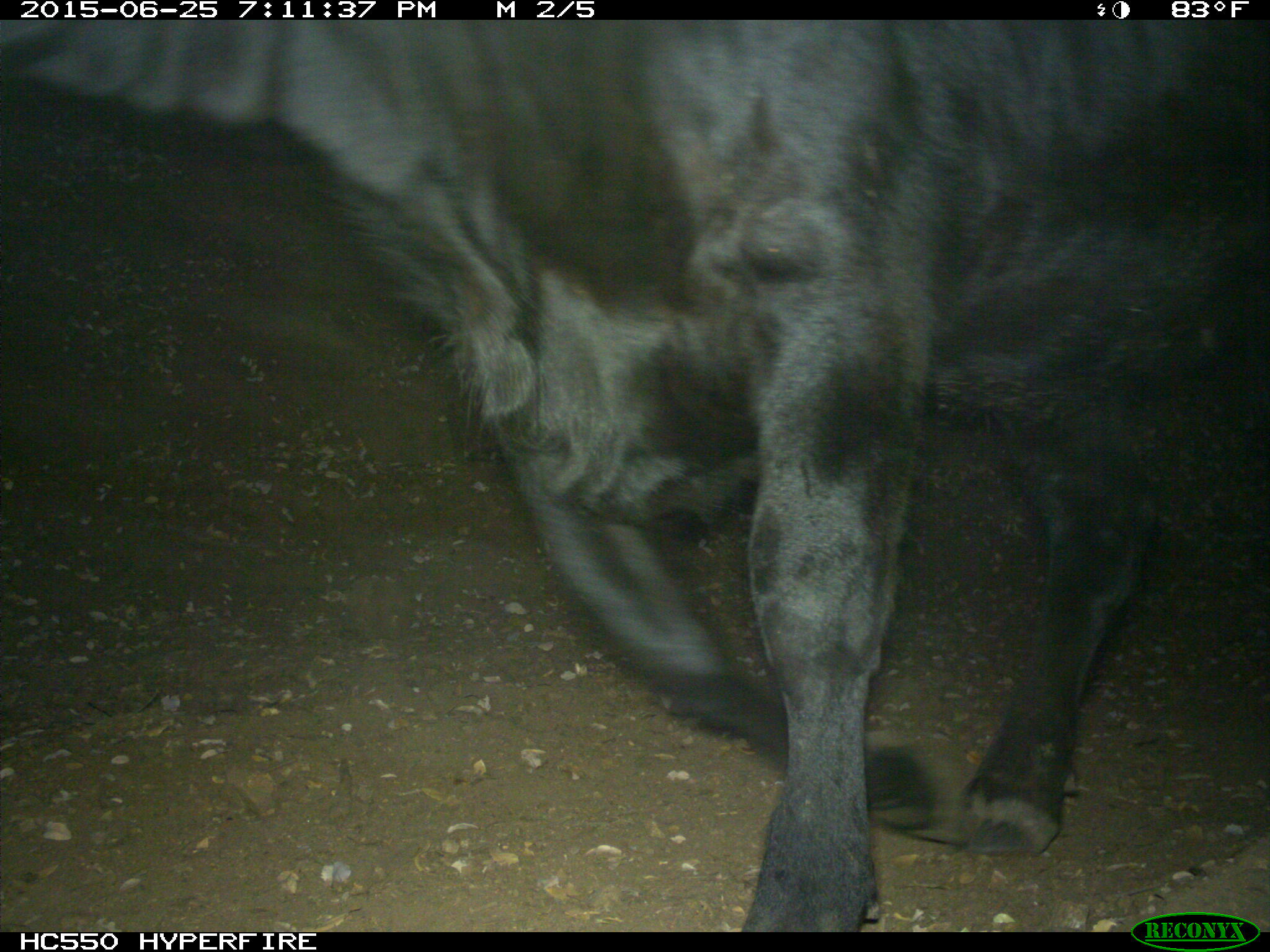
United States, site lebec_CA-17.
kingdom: Animalia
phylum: Chordata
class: Mammalia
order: Artiodactyla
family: Bovidae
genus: Bos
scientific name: Bos taurus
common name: domestic cow